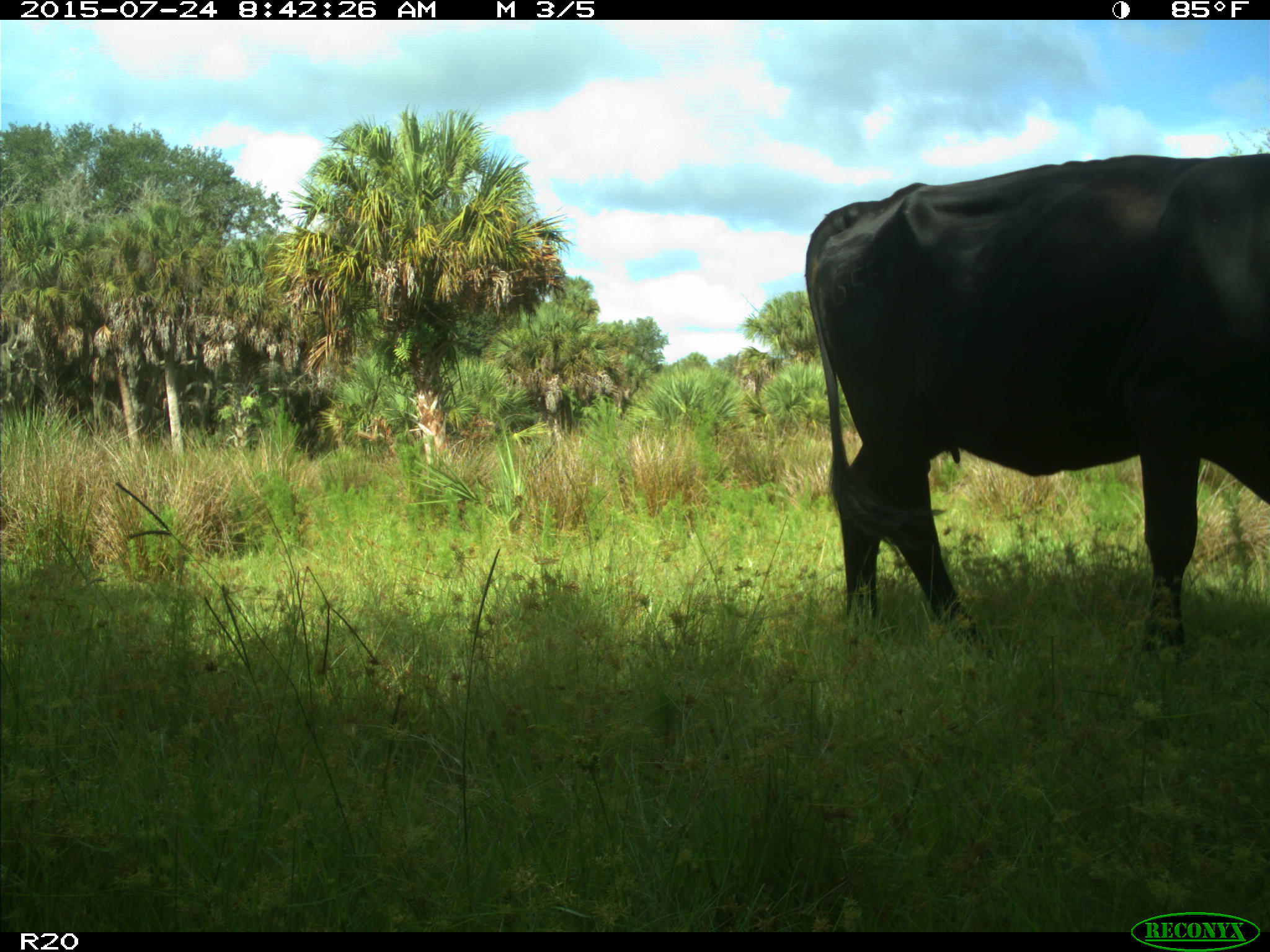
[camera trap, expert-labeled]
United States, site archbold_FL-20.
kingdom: Animalia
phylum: Chordata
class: Mammalia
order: Artiodactyla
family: Bovidae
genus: Bos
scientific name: Bos taurus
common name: domestic cow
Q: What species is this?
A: Bos taurus (domestic cow).